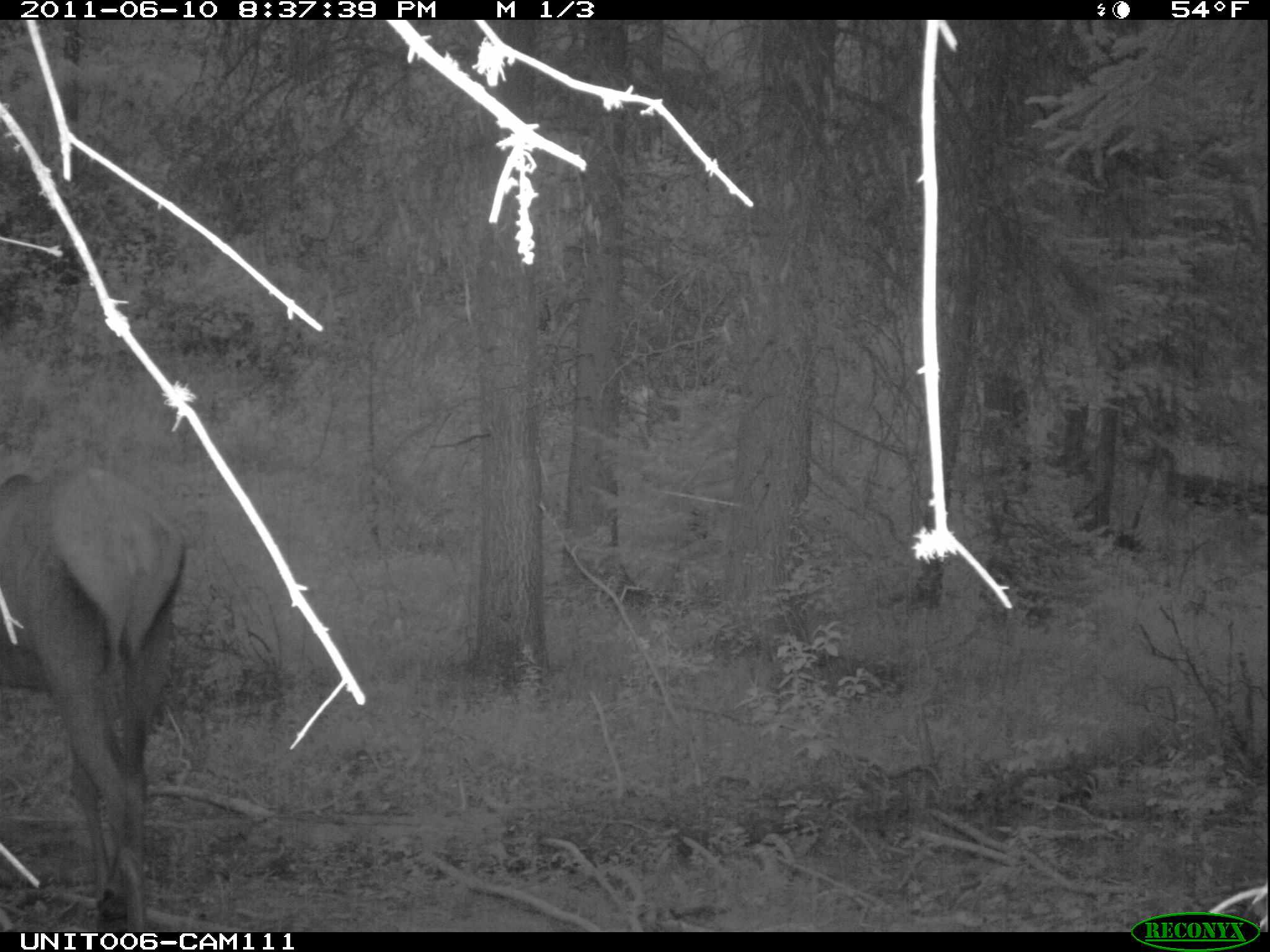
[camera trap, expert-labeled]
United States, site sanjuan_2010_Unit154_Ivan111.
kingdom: Animalia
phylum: Chordata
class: Mammalia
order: Artiodactyla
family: Cervidae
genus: Cervus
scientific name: Cervus elaphus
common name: red deer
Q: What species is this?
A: Cervus elaphus (red deer).